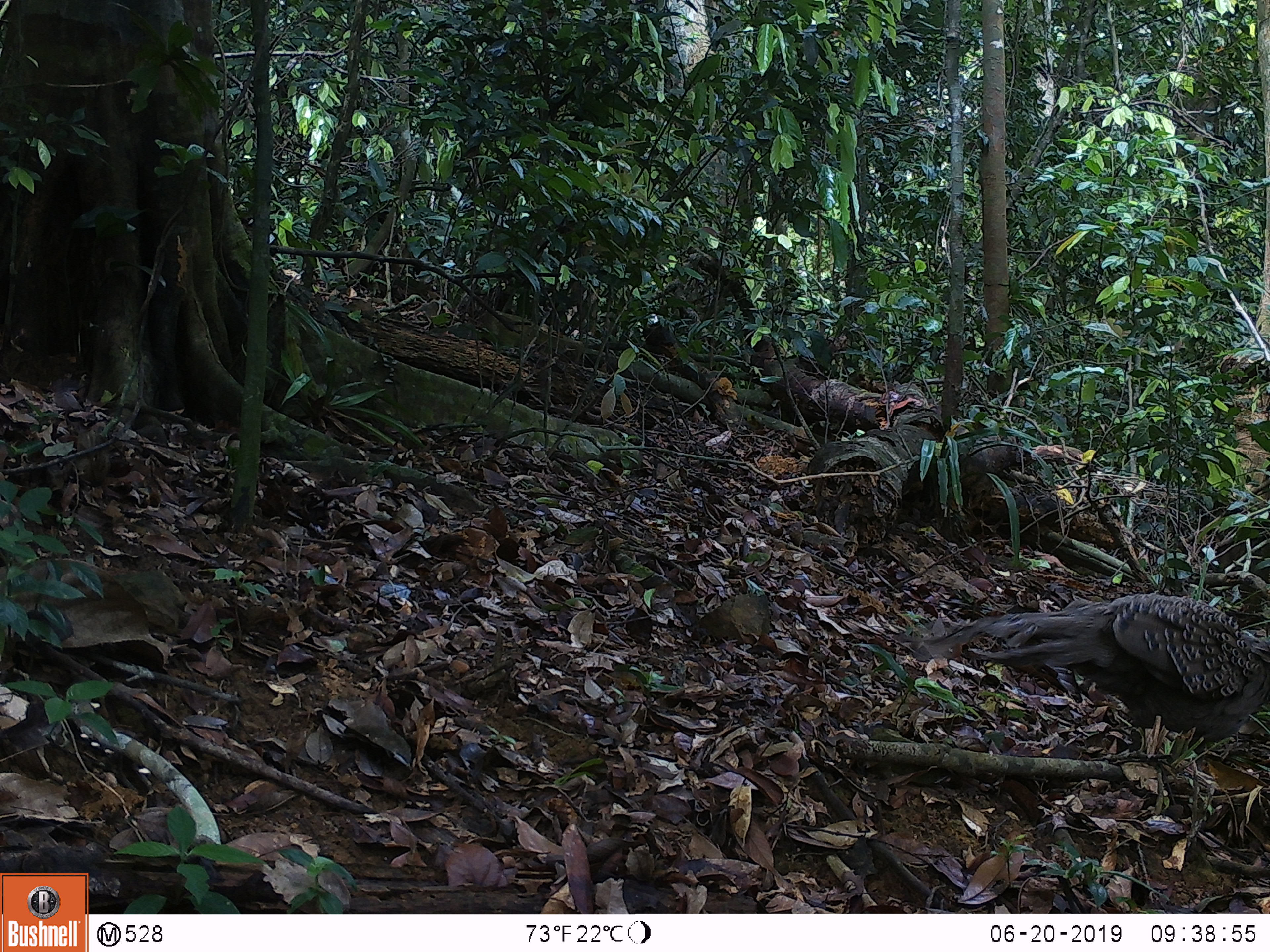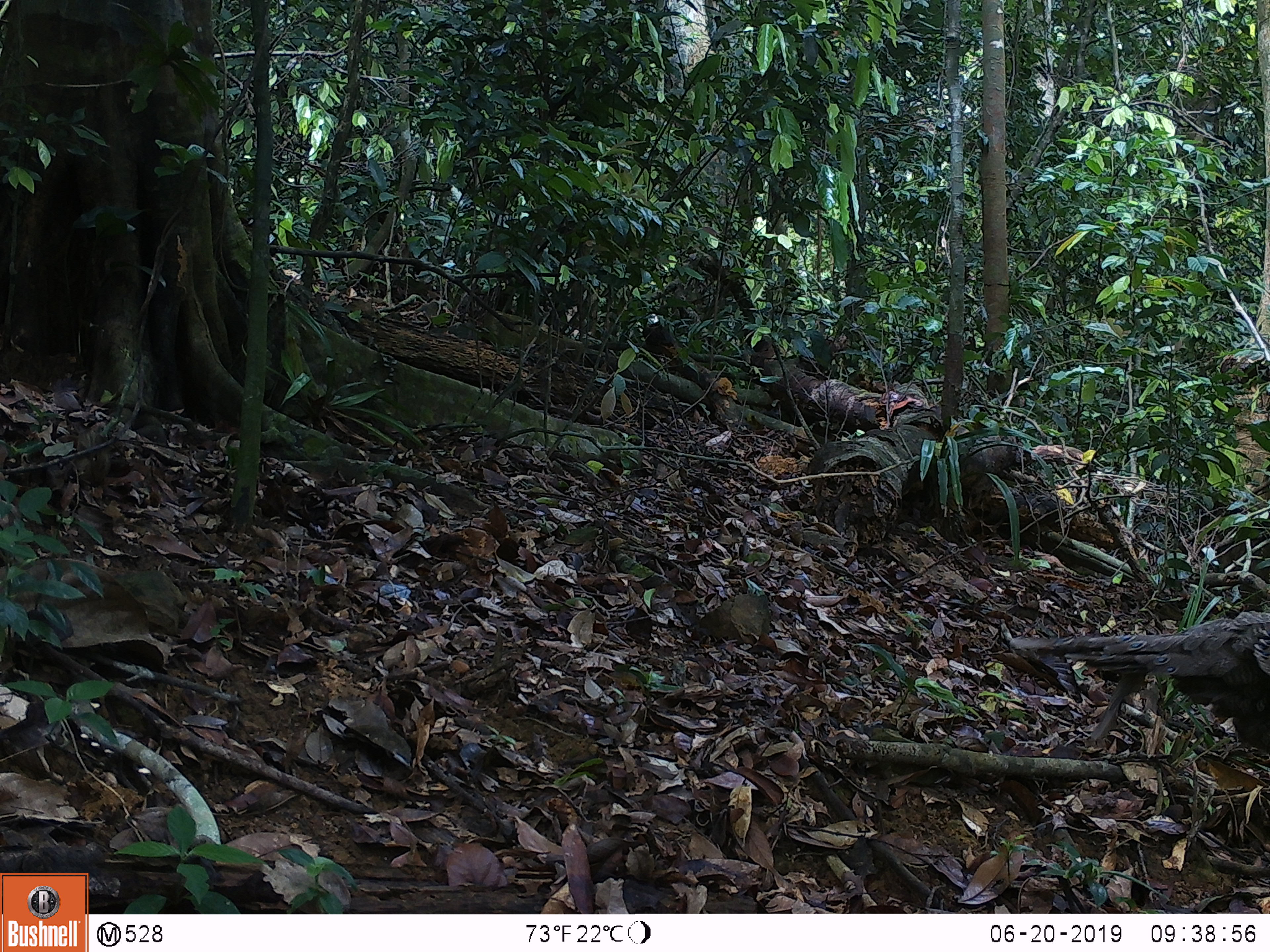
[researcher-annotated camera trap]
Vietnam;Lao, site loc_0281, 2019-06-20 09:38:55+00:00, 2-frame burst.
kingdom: Animalia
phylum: Chordata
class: Aves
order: Galliformes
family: Phasianidae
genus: Polyplectron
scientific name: Polyplectron bicalcaratum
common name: gray peacock-pheasant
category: grey peacock pheasant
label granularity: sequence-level